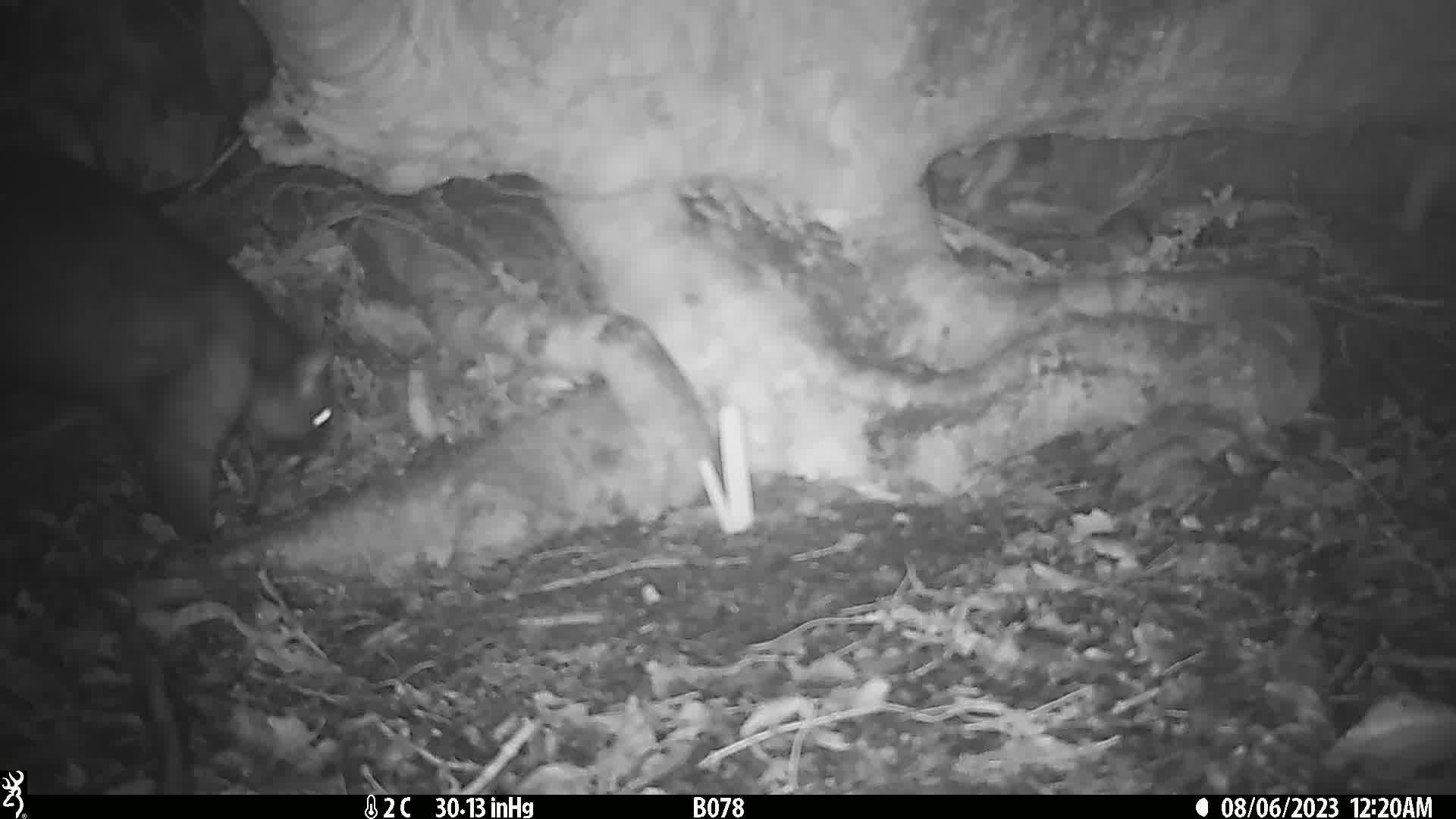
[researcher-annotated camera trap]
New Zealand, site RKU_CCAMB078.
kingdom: Animalia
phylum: Chordata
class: Mammalia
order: Diprotodontia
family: Phalangeridae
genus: Trichosurus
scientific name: Trichosurus vulpecula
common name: common brushtail possum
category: possum